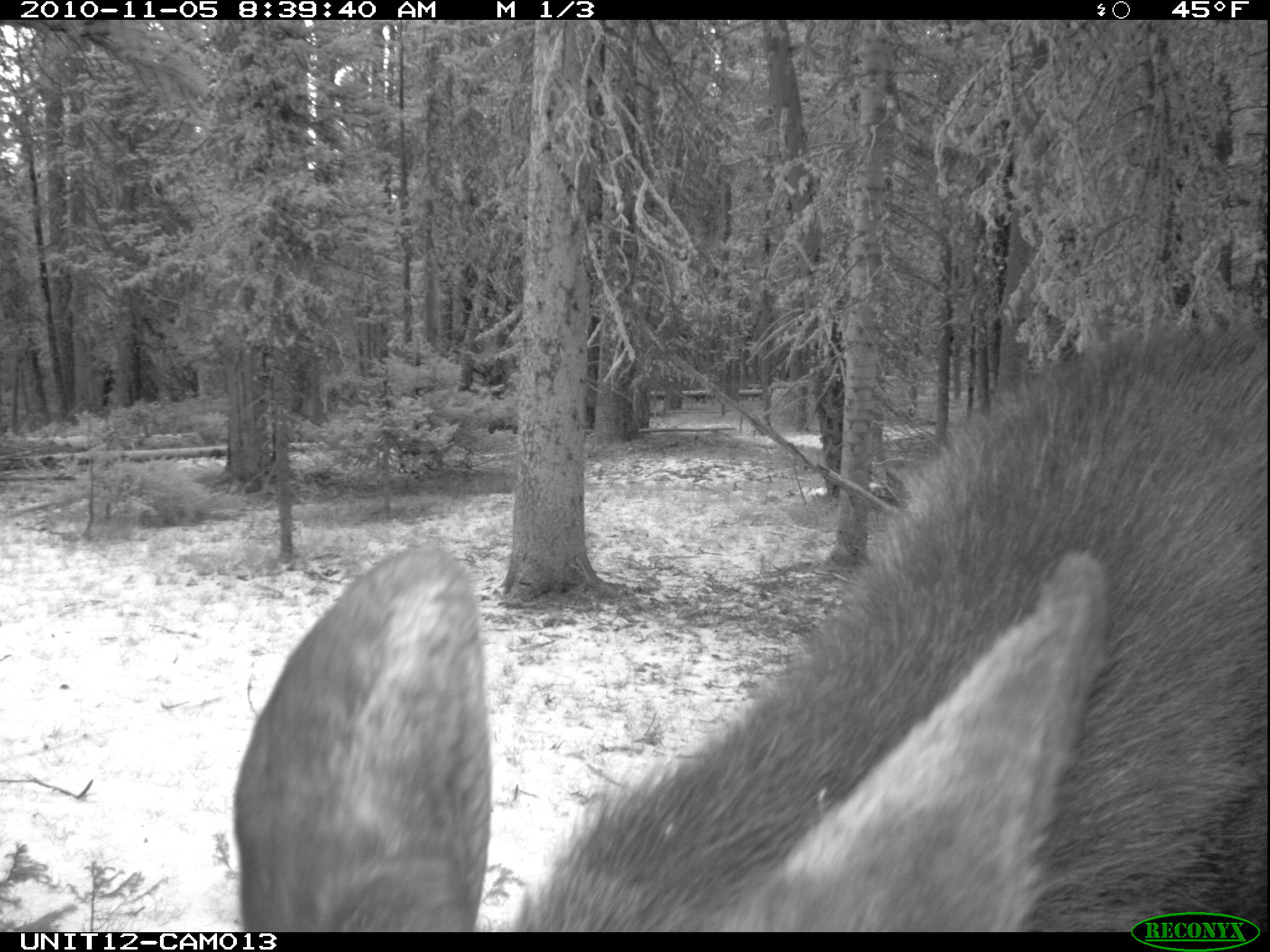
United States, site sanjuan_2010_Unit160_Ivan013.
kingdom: Animalia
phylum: Chordata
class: Mammalia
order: Artiodactyla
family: Cervidae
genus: Alces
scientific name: Alces alces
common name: moose